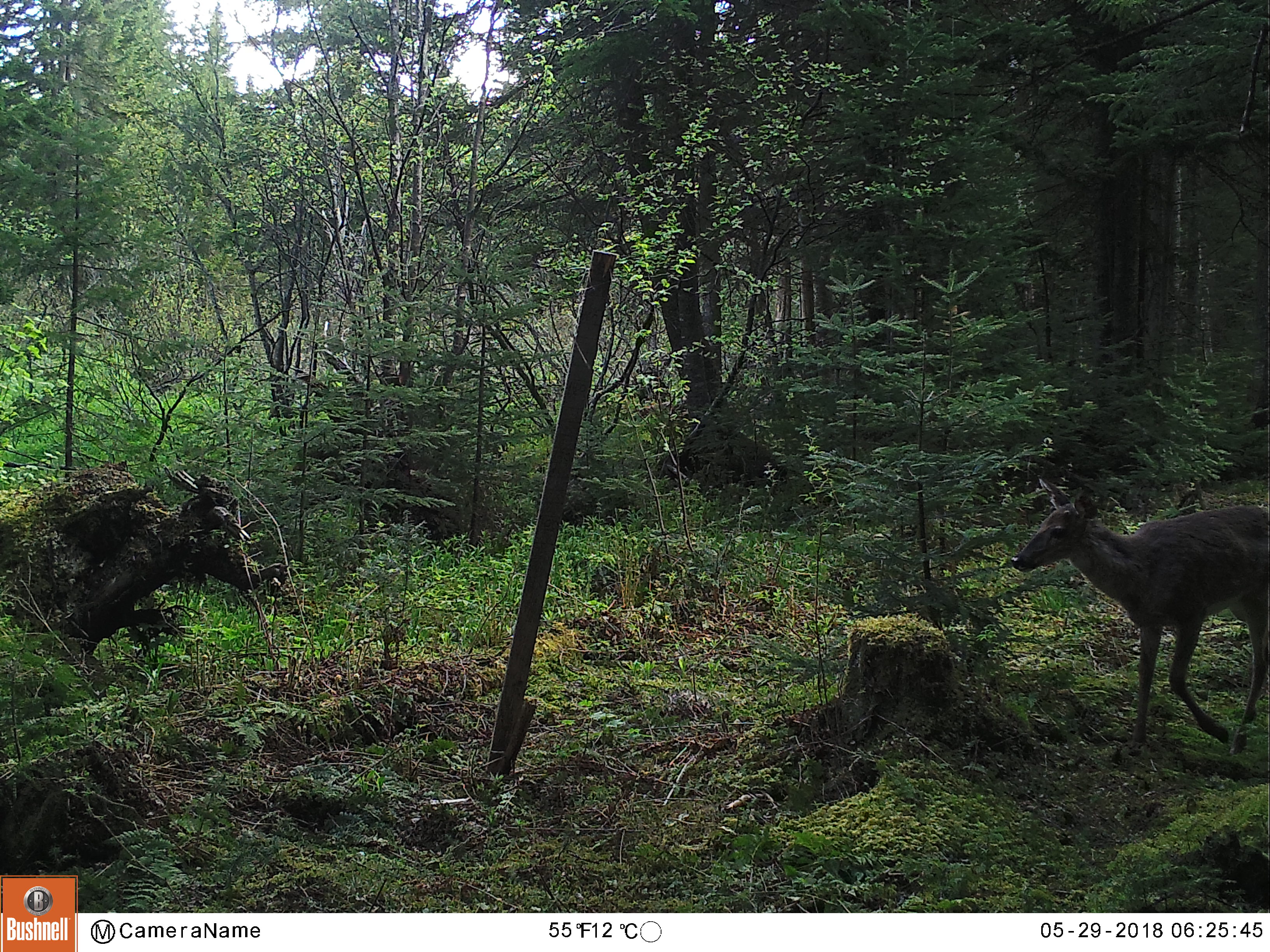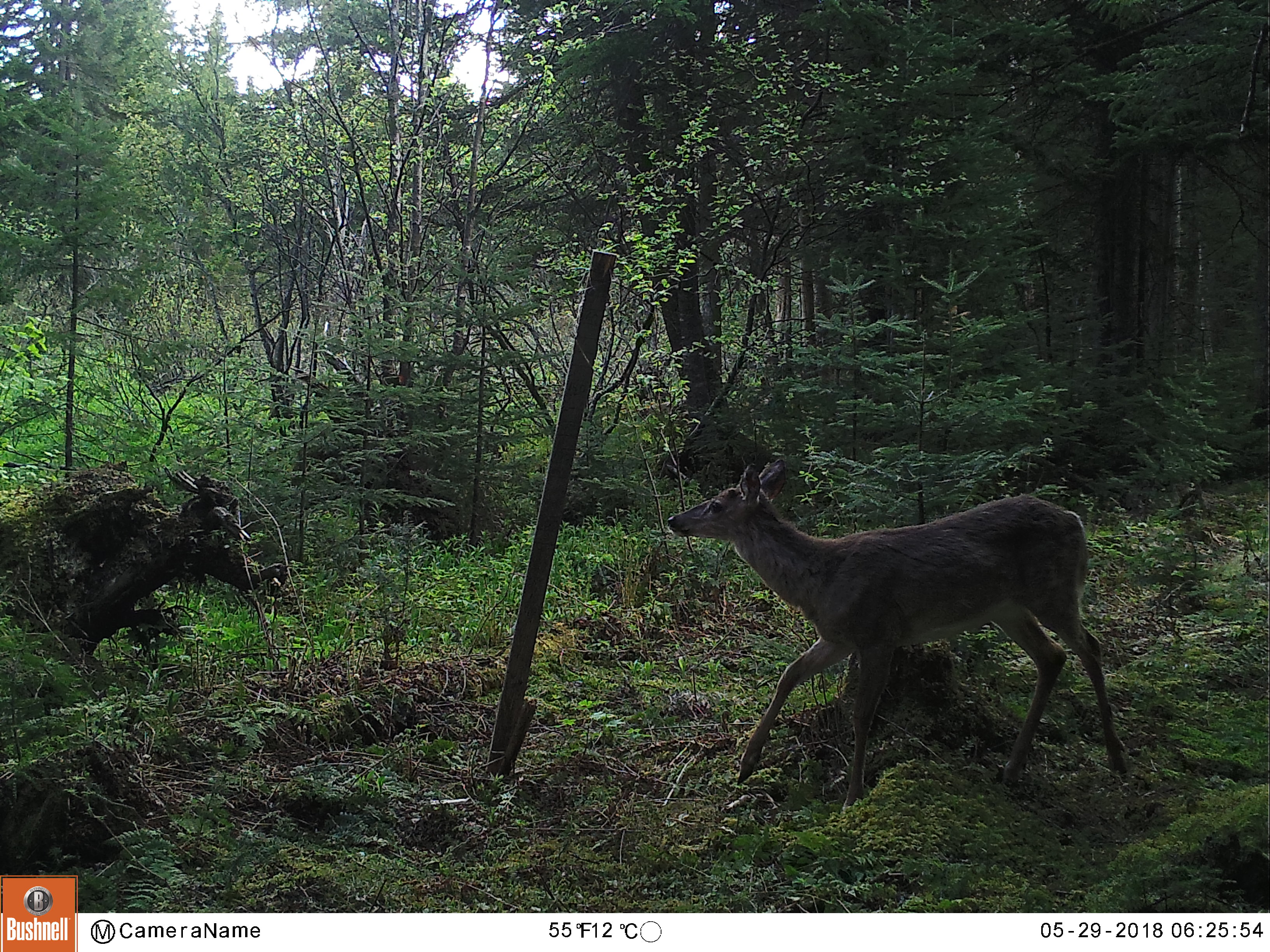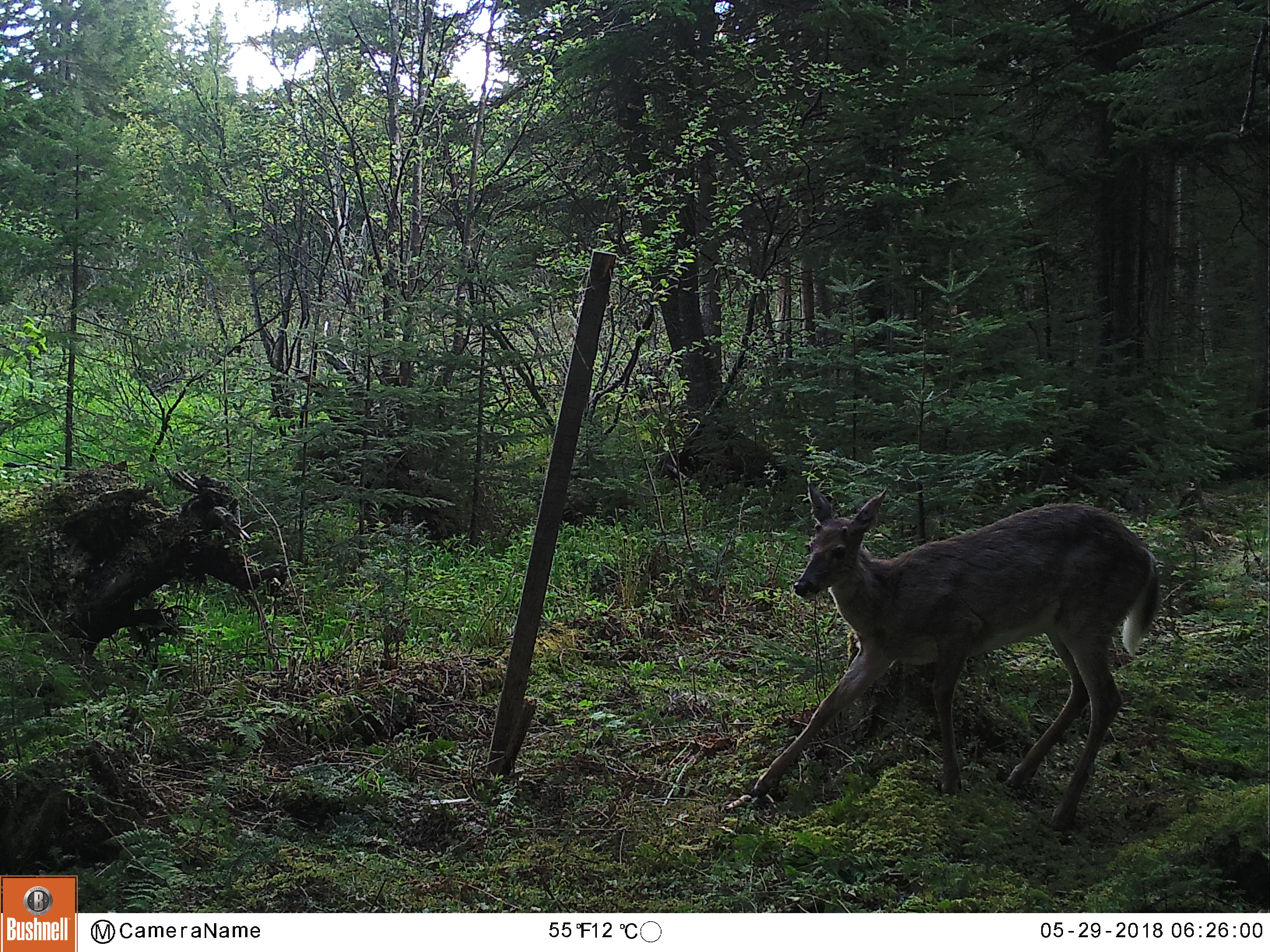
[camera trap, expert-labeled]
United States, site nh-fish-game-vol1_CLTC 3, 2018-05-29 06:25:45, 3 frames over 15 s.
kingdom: Animalia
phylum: Chordata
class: Mammalia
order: Artiodactyla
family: Cervidae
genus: Odocoileus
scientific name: Odocoileus virginianus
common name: white-tailed deer